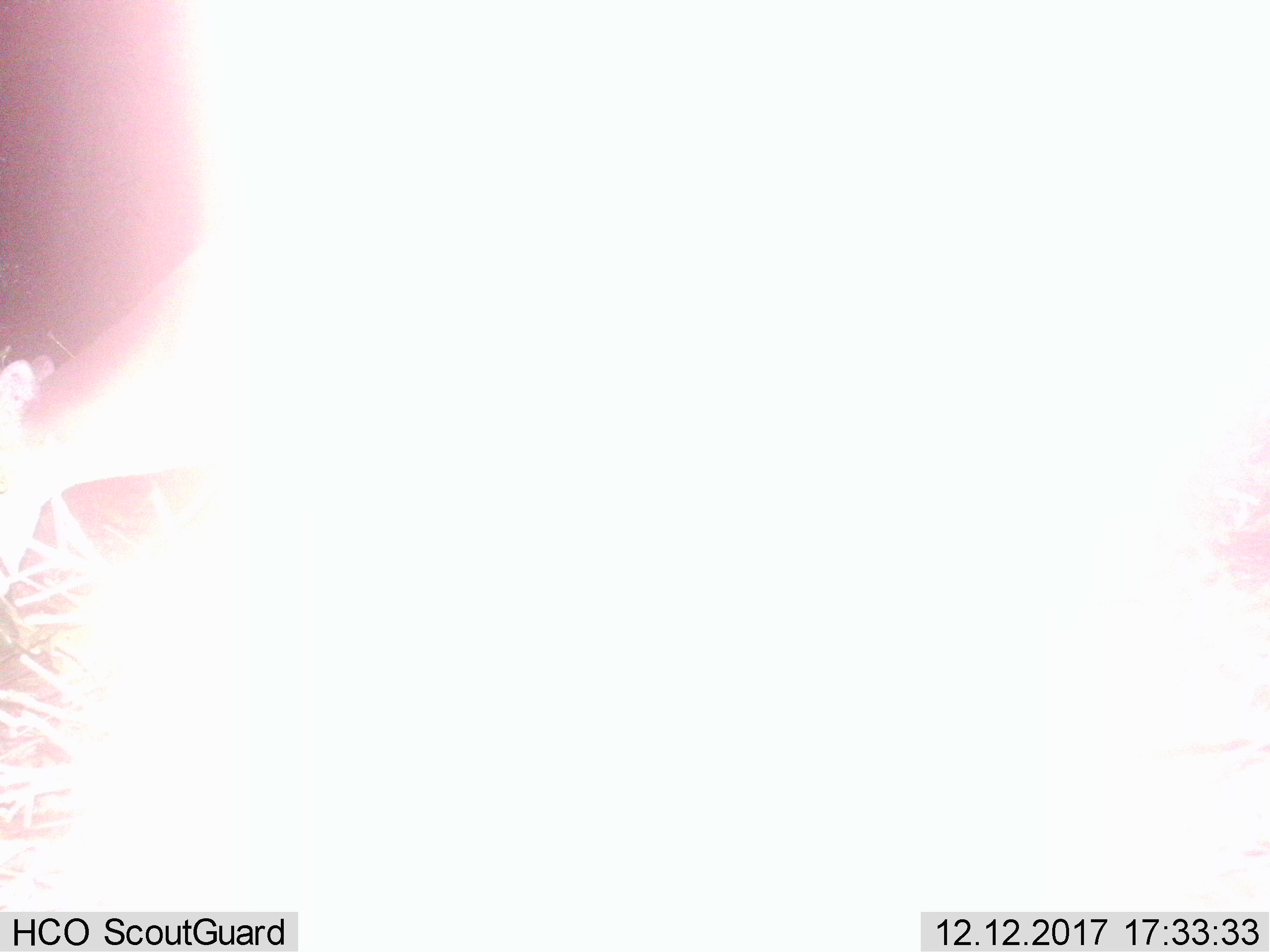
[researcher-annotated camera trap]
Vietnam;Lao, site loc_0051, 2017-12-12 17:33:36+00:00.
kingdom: Animalia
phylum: Chordata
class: Mammalia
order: Artiodactyla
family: Cervidae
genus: Muntiacus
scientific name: Muntiacus vuquangensis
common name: large-antlered muntjac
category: large antlered muntjac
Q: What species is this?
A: Large antlered muntjac (large-antlered muntjac) (Muntiacus vuquangensis).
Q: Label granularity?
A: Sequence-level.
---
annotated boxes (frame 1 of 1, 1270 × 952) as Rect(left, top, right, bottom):
large antlered muntjac: Rect(0, 228, 206, 597)